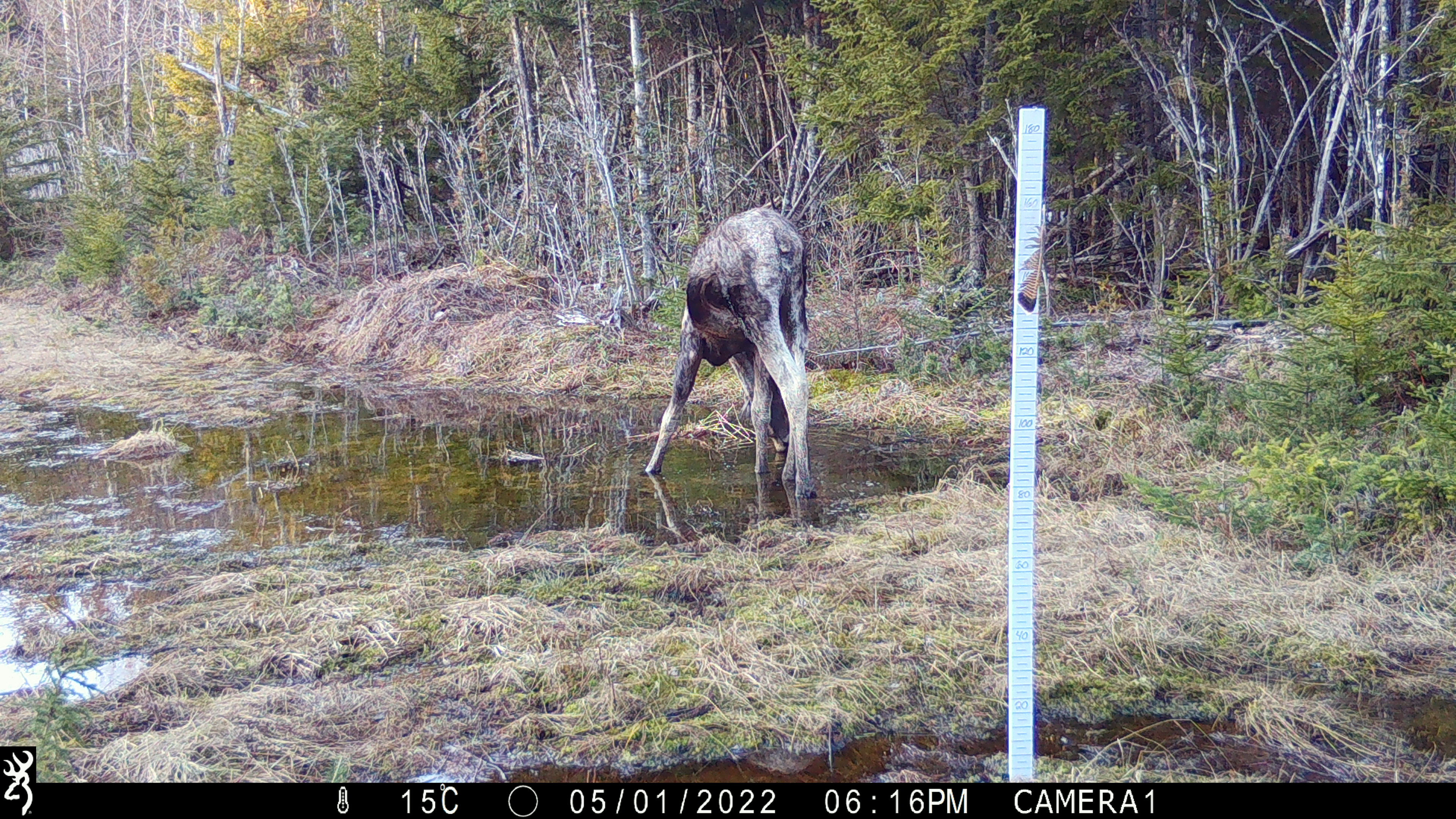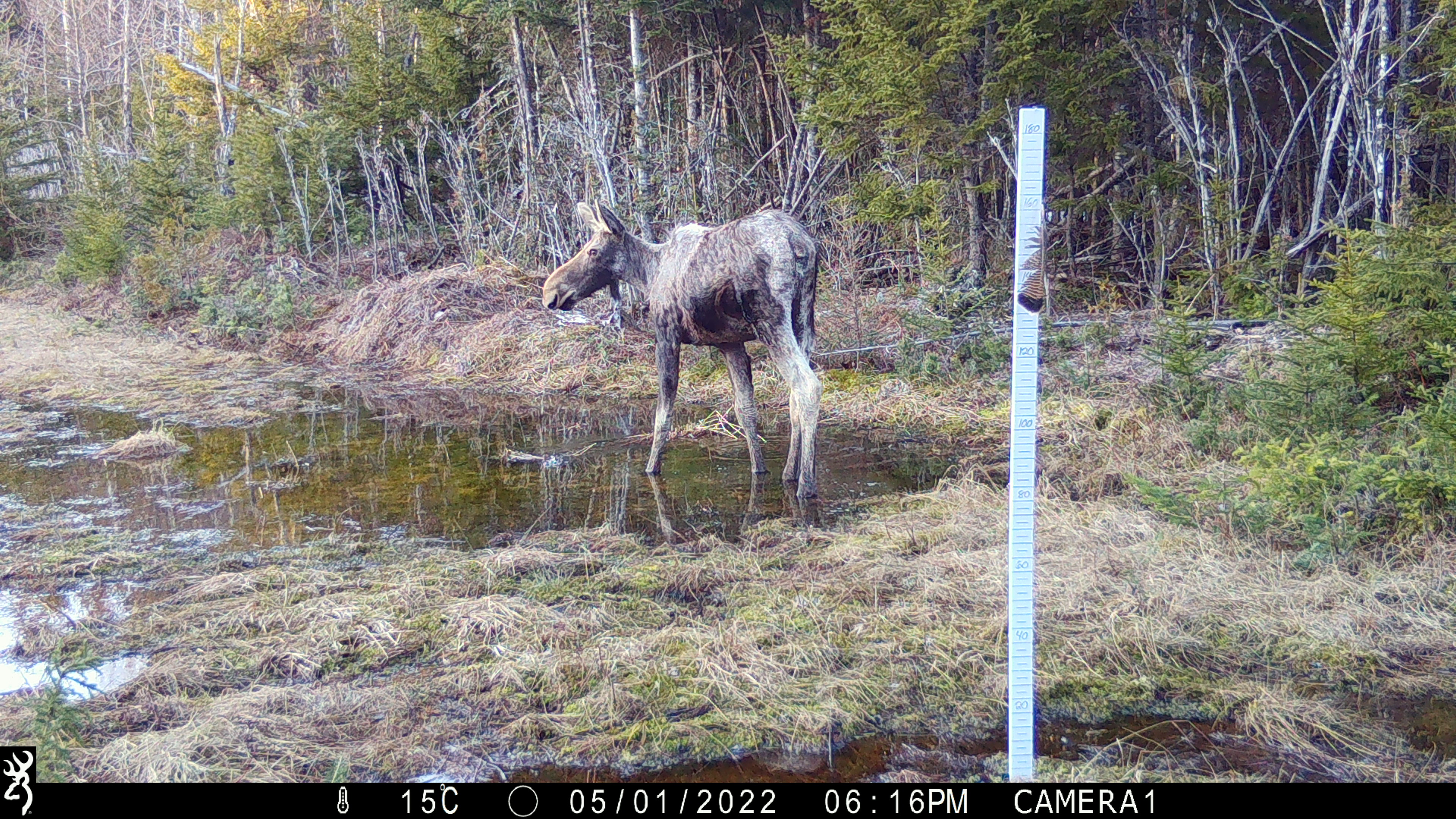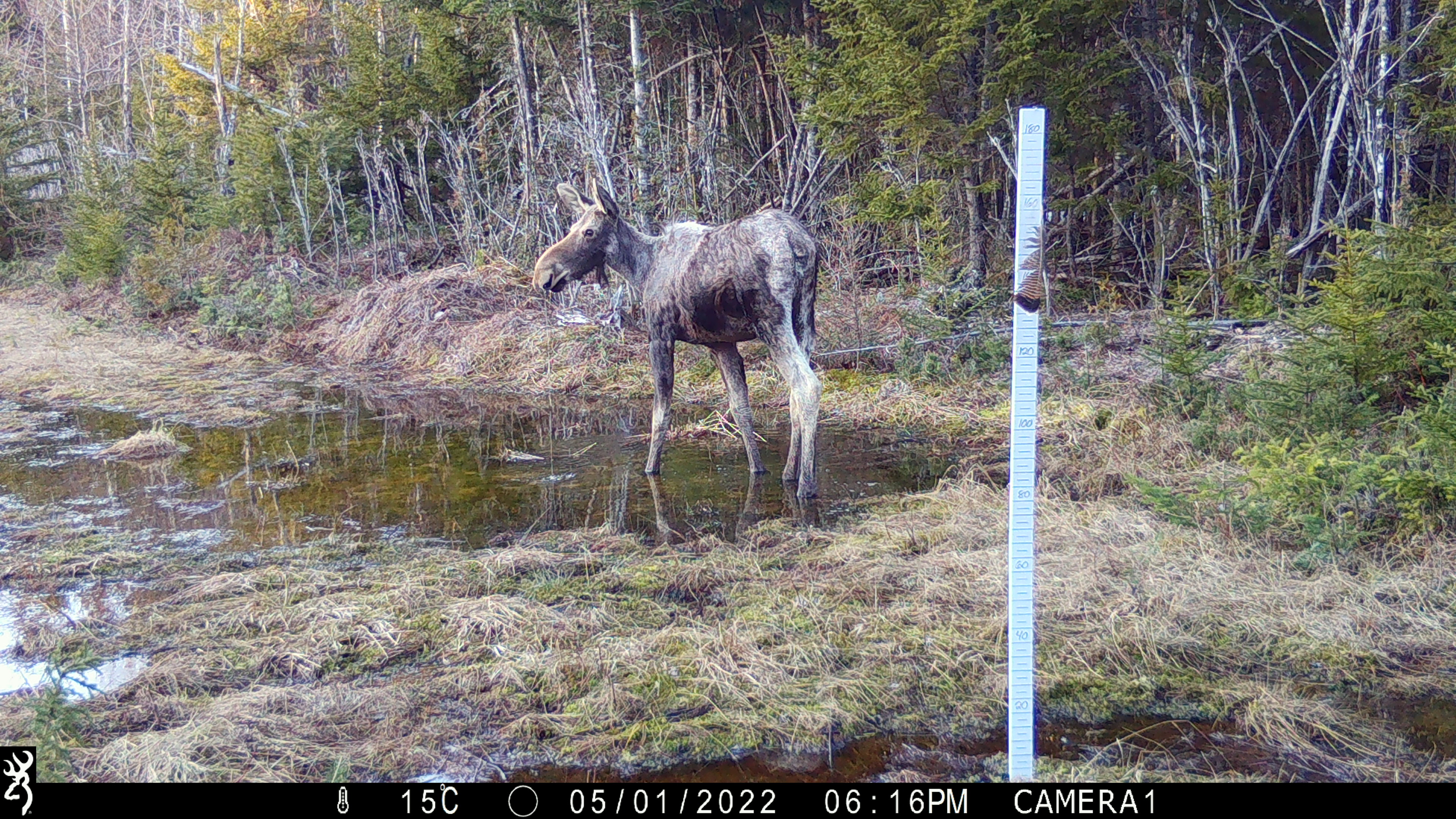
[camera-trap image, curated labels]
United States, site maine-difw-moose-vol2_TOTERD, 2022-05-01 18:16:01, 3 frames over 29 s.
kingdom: Animalia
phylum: Chordata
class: Mammalia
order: Artiodactyla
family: Cervidae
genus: Alces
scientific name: Alces alces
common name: moose